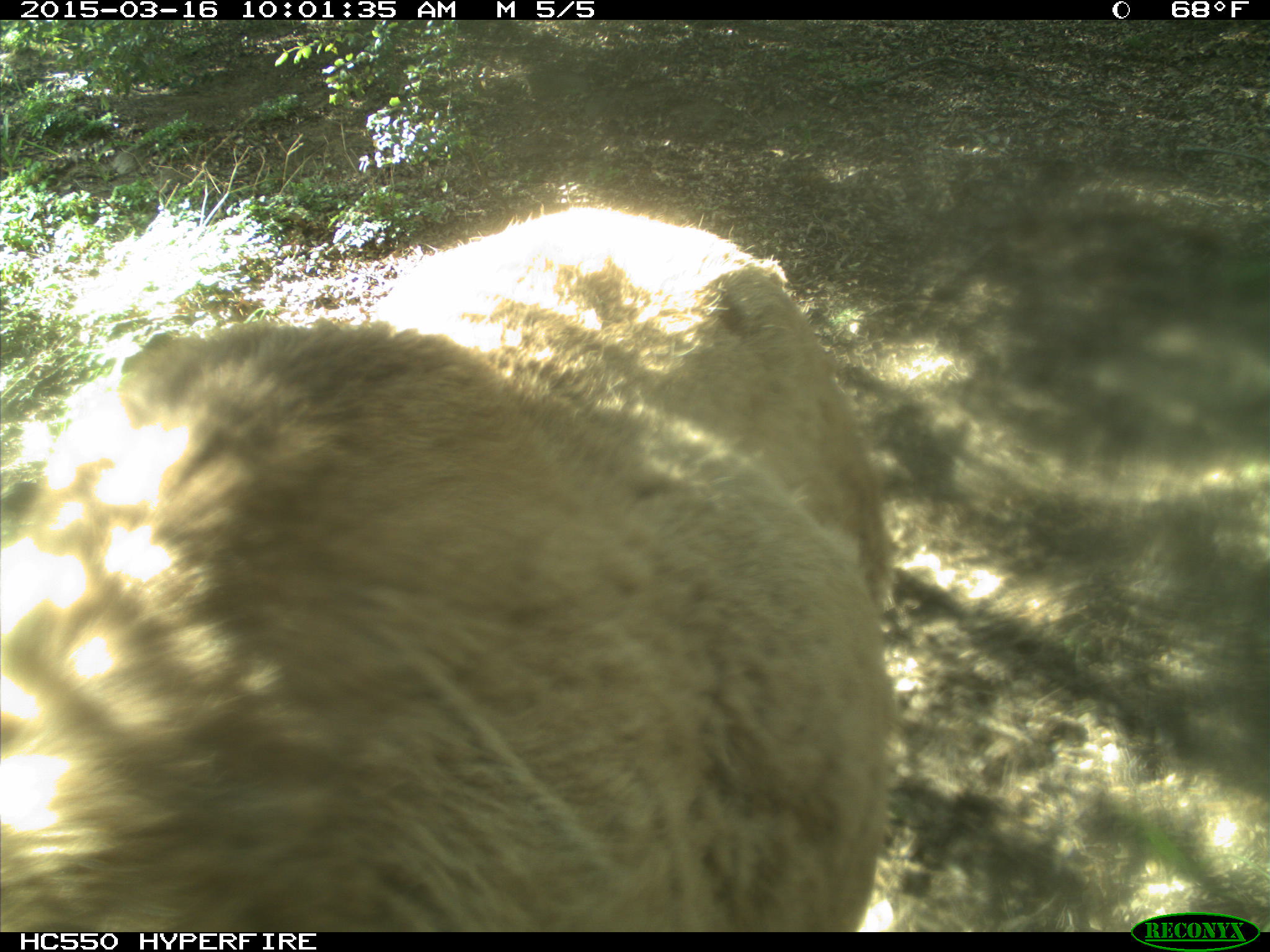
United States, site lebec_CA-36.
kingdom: Animalia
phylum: Chordata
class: Mammalia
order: Artiodactyla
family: Cervidae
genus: Cervus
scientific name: Cervus canadensis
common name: elk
Cervus canadensis (elk).